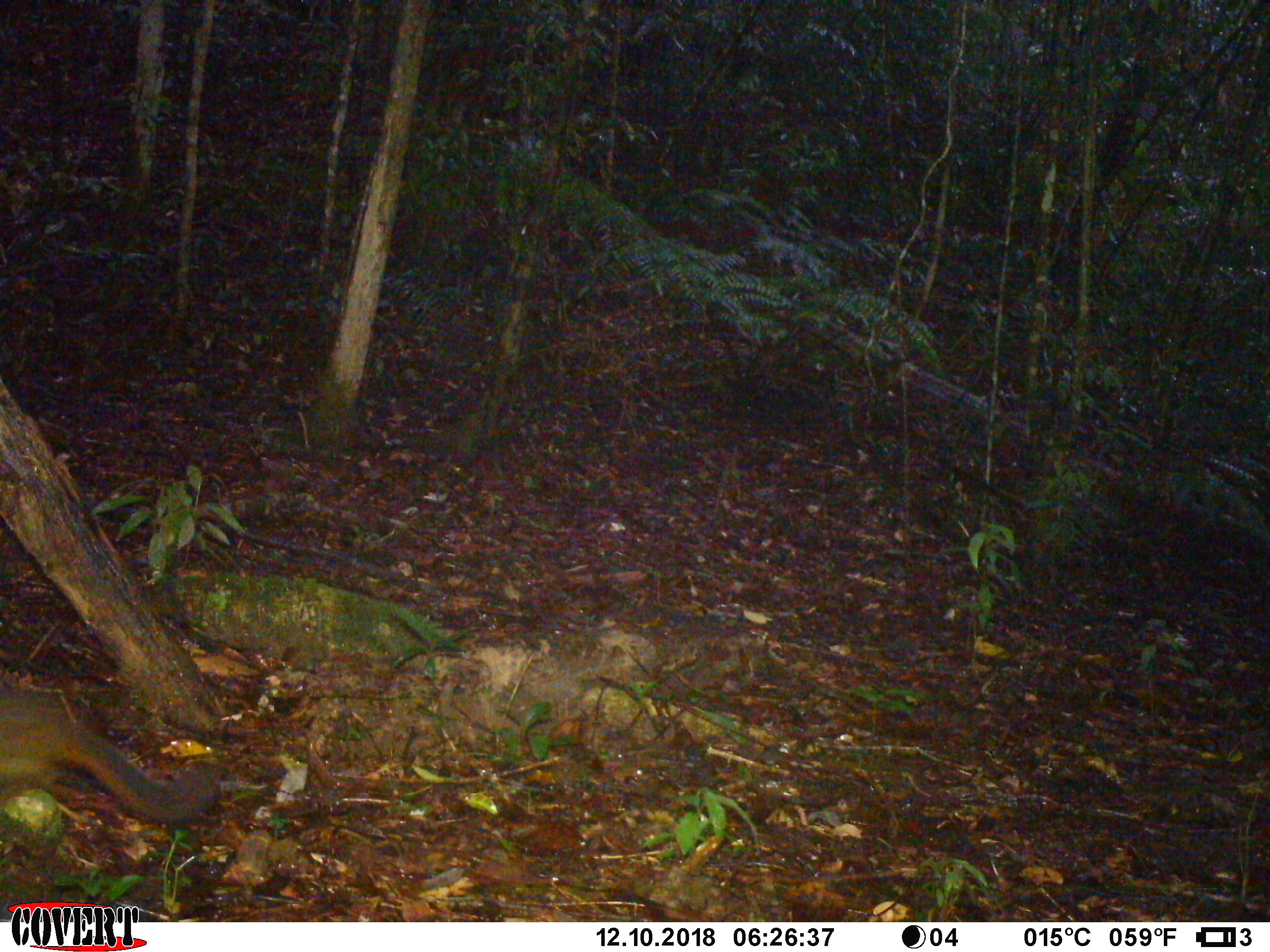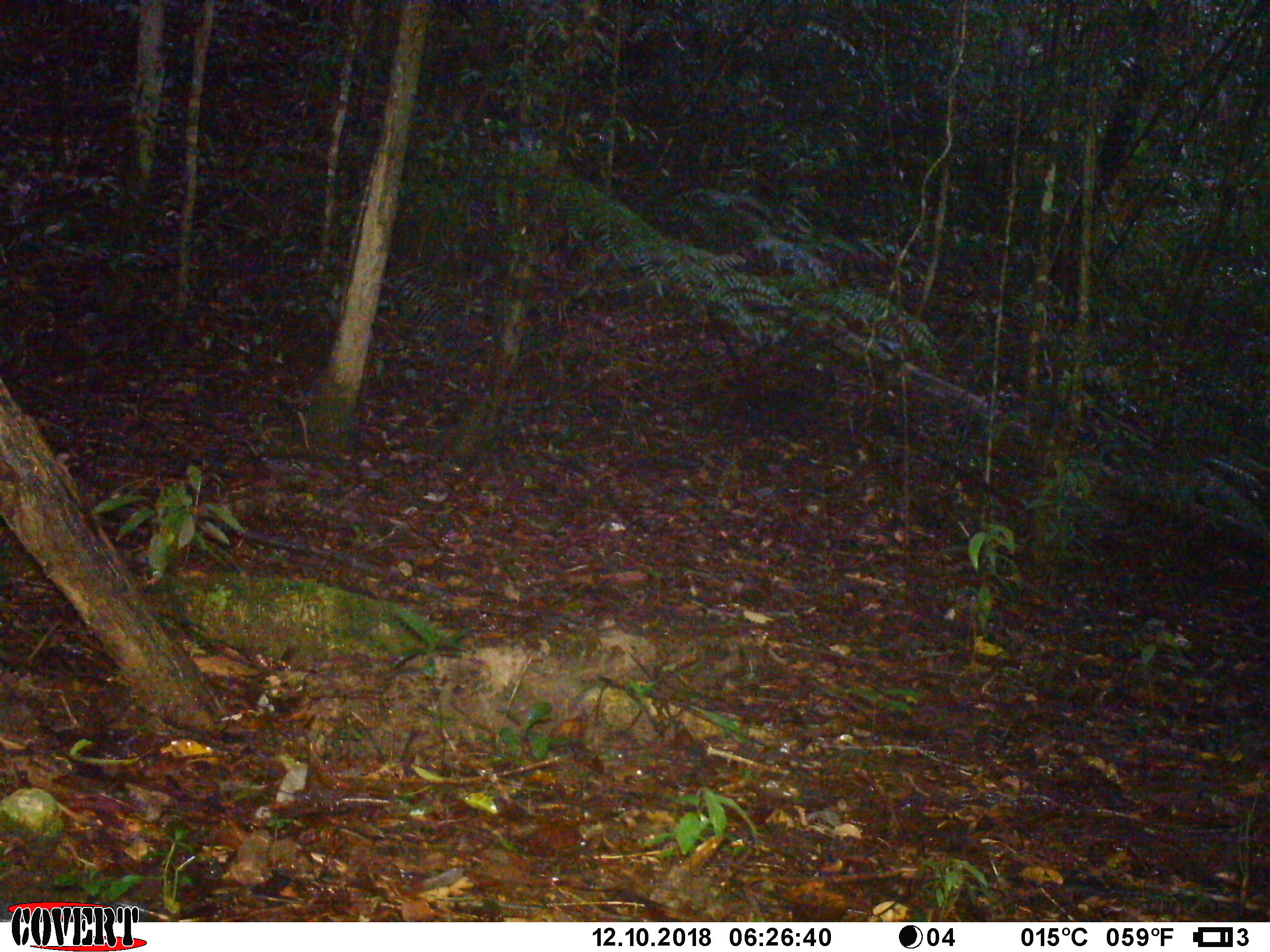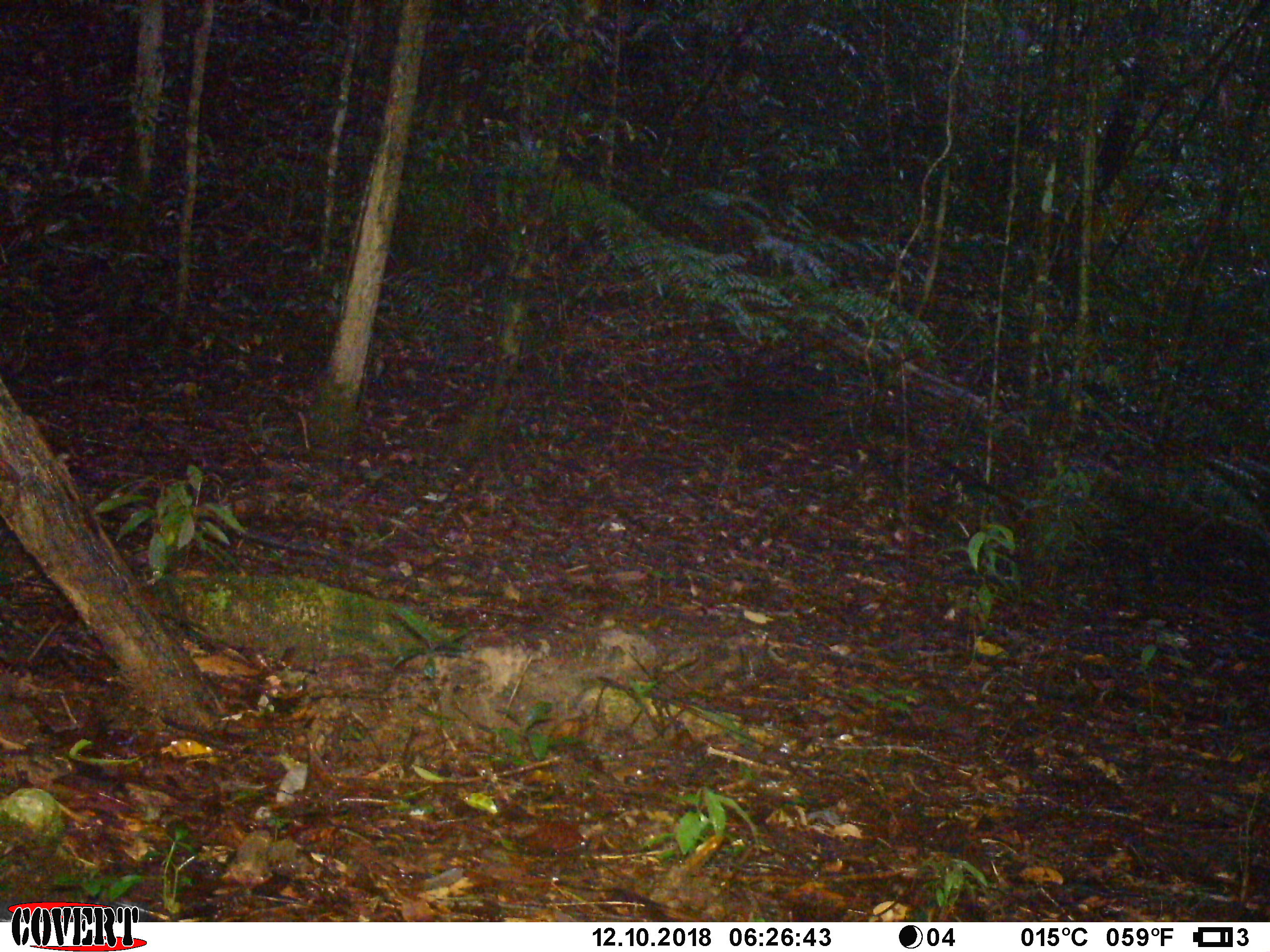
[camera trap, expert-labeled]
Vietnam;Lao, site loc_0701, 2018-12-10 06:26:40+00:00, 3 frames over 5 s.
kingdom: Animalia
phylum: Chordata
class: Mammalia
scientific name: Mammalia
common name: mammal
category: unidentified small mammal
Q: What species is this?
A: Unidentified small mammal (mammal) (Mammalia).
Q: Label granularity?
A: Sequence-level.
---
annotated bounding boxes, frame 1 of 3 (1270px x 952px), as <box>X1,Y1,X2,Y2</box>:
unidentified small mammal: <box>0,681,222,825</box>